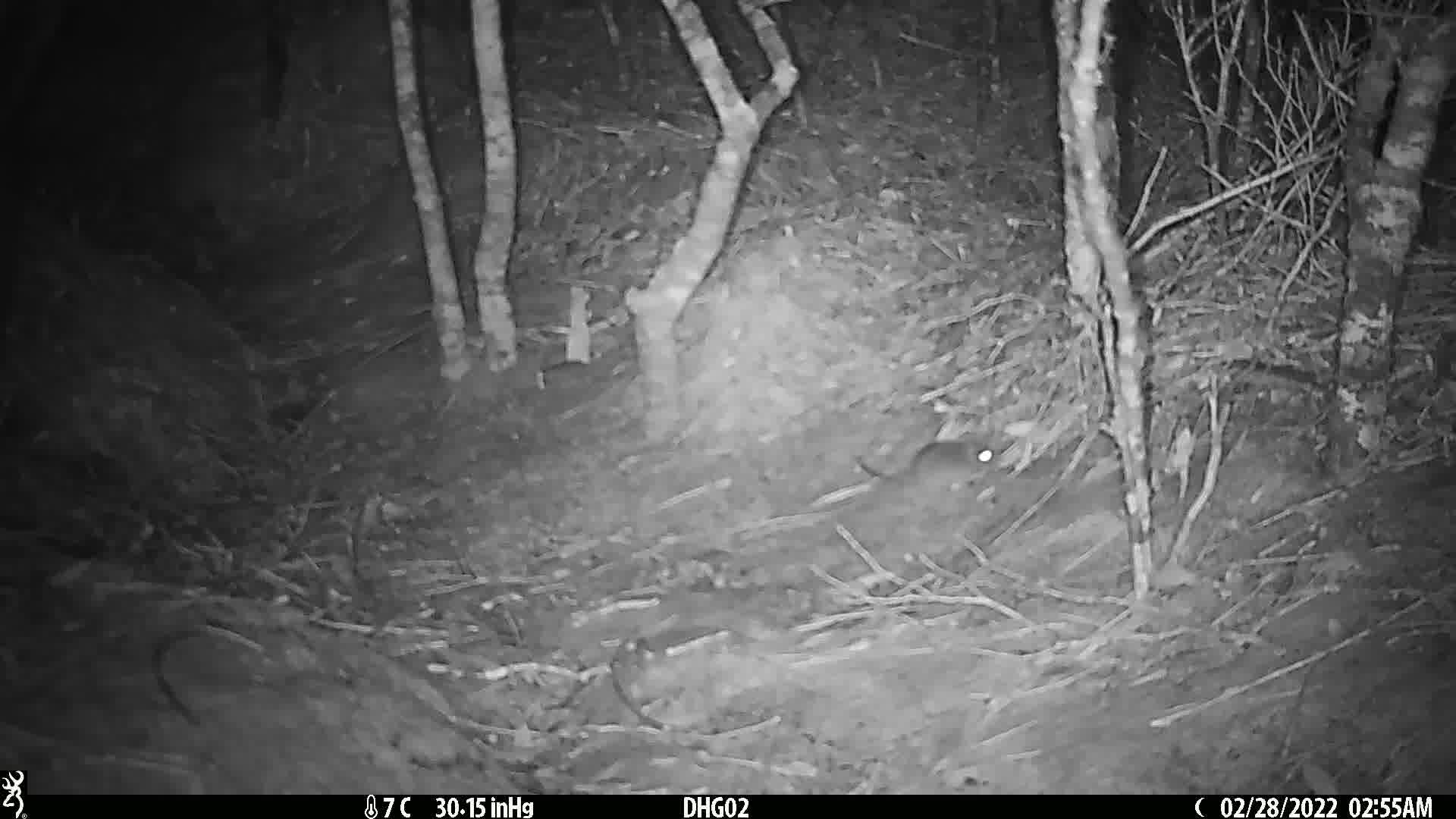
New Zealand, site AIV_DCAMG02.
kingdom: Animalia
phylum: Chordata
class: Mammalia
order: Rodentia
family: Muridae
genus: Mus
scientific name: Mus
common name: mouse